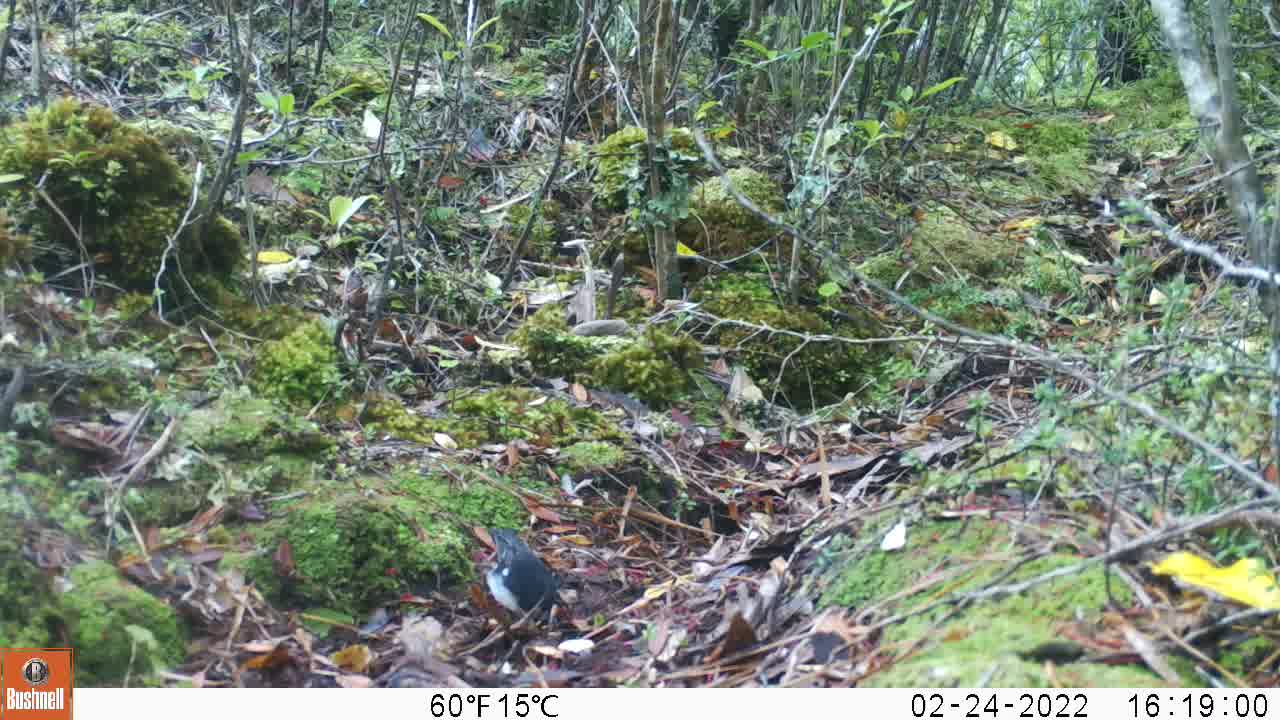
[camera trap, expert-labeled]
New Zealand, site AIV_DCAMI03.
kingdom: Animalia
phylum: Chordata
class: Aves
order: Passeriformes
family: Petroicidae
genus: Petroica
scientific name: Petroica macrocephala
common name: tomtit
Tomtit (Petroica macrocephala).